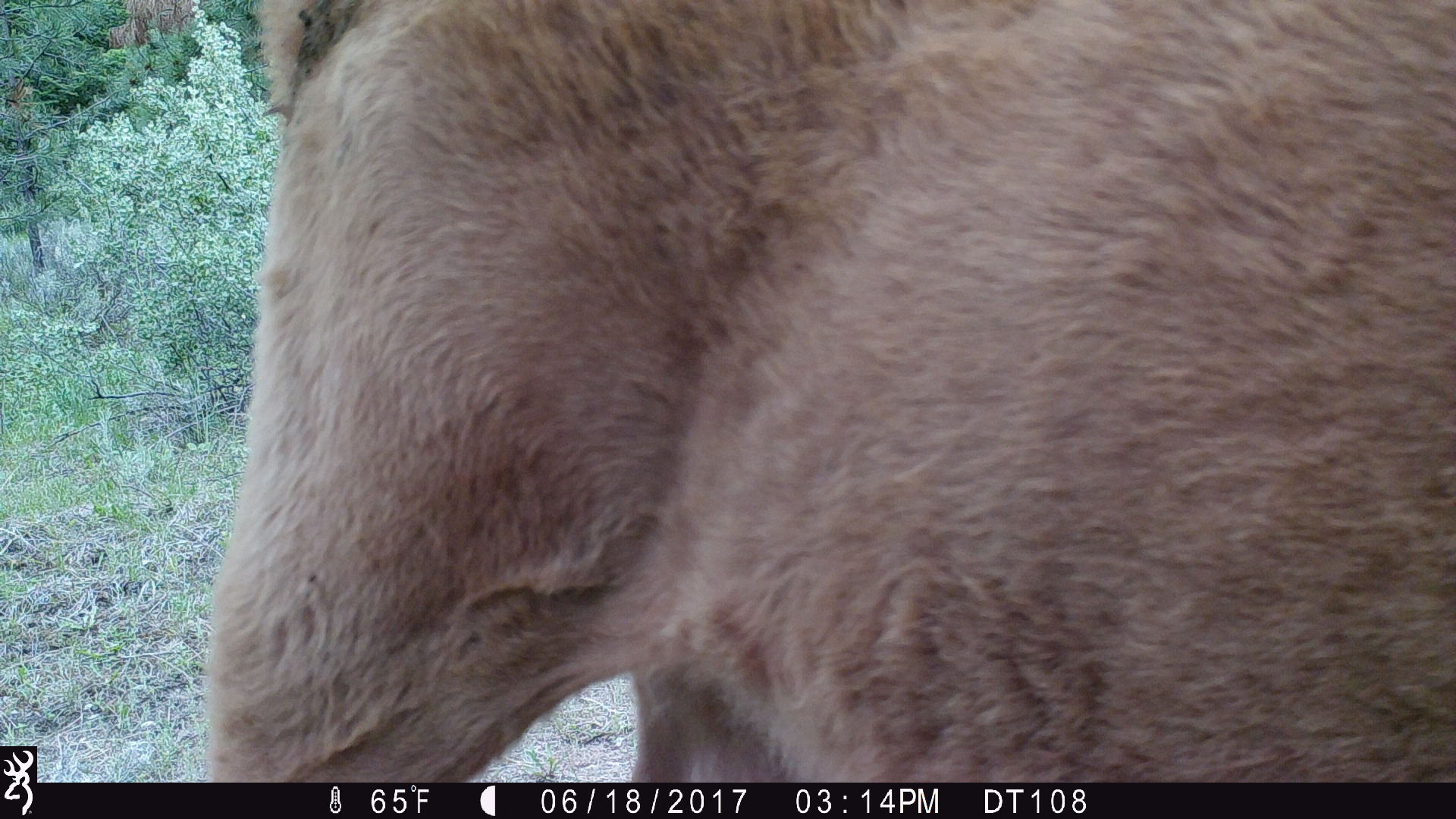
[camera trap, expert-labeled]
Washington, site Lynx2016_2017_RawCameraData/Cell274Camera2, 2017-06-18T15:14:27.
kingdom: Animalia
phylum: Chordata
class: Mammalia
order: Artiodactyla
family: Bovidae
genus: Bos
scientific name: Bos taurus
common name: domestic cattle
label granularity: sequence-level